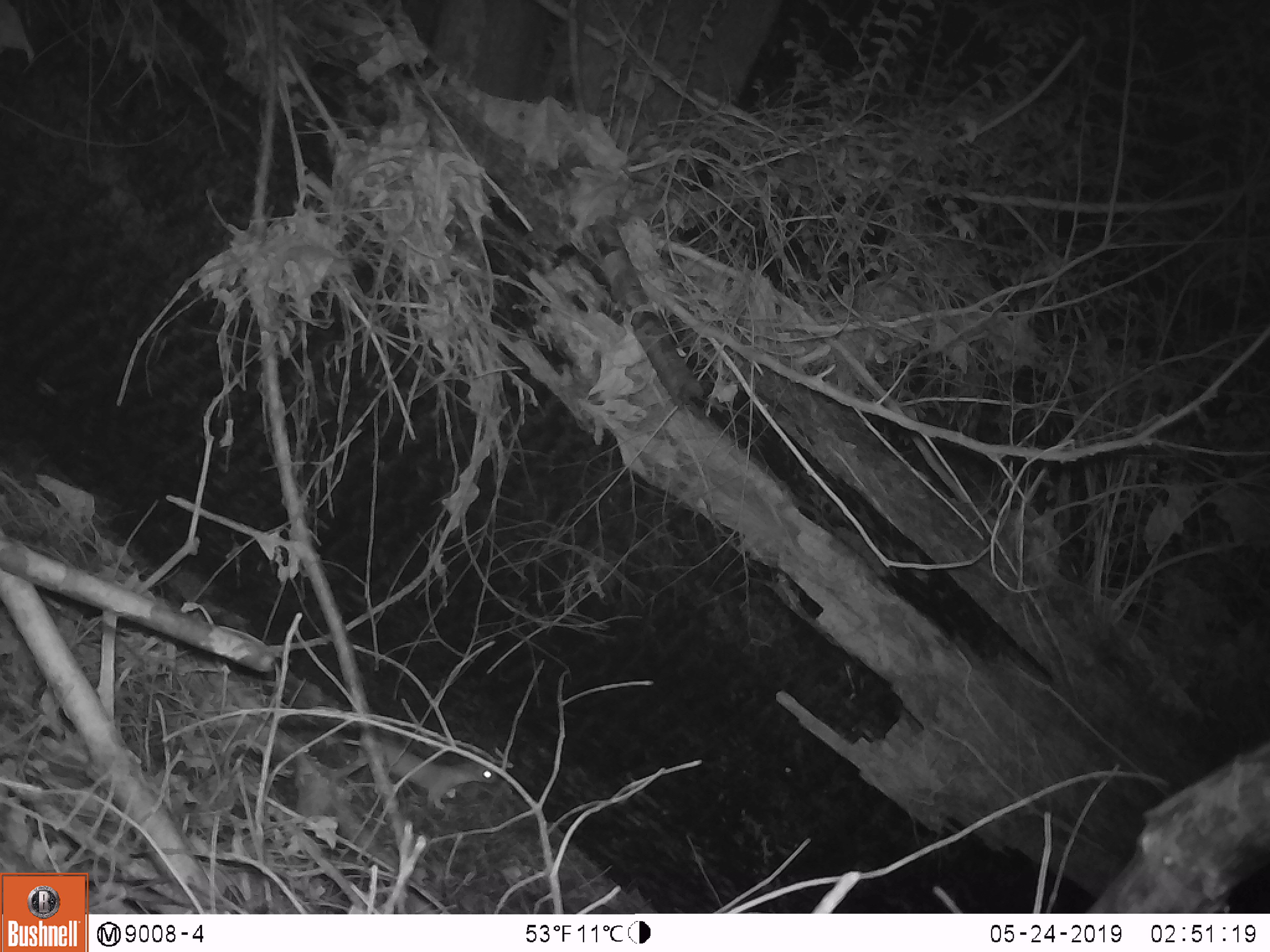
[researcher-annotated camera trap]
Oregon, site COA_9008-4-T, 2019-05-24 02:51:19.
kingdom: Animalia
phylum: Chordata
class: Mammalia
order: Carnivora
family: Mustelidae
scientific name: Mustelidae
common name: weasel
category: weasel family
Weasel family (weasel) (Mustelidae).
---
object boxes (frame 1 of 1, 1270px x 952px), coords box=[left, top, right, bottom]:
weasel family: box=[322, 723, 500, 811]